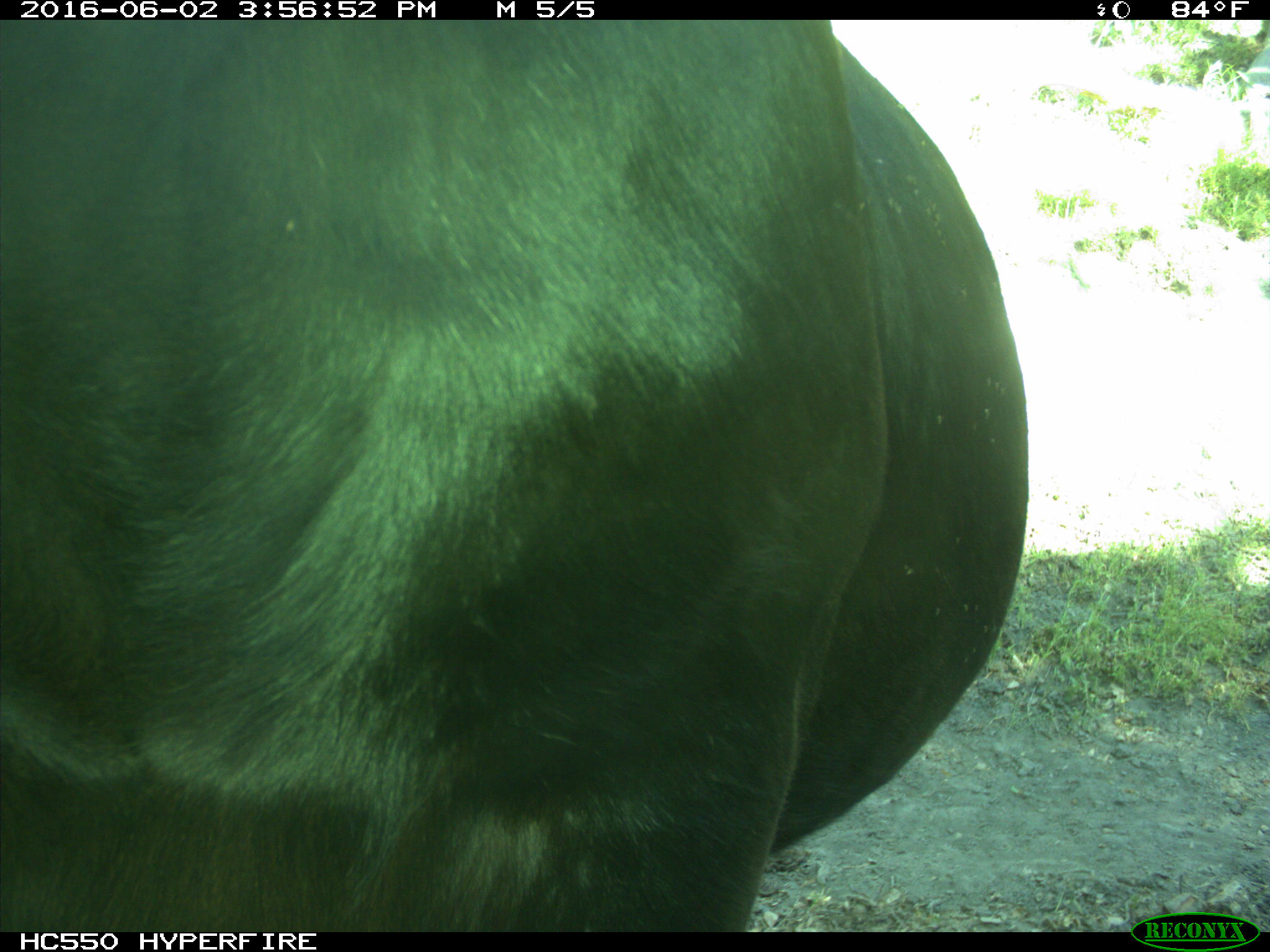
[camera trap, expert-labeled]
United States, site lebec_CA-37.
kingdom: Animalia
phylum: Chordata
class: Mammalia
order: Artiodactyla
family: Bovidae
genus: Bos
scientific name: Bos taurus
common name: domestic cow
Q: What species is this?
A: Bos taurus (domestic cow).